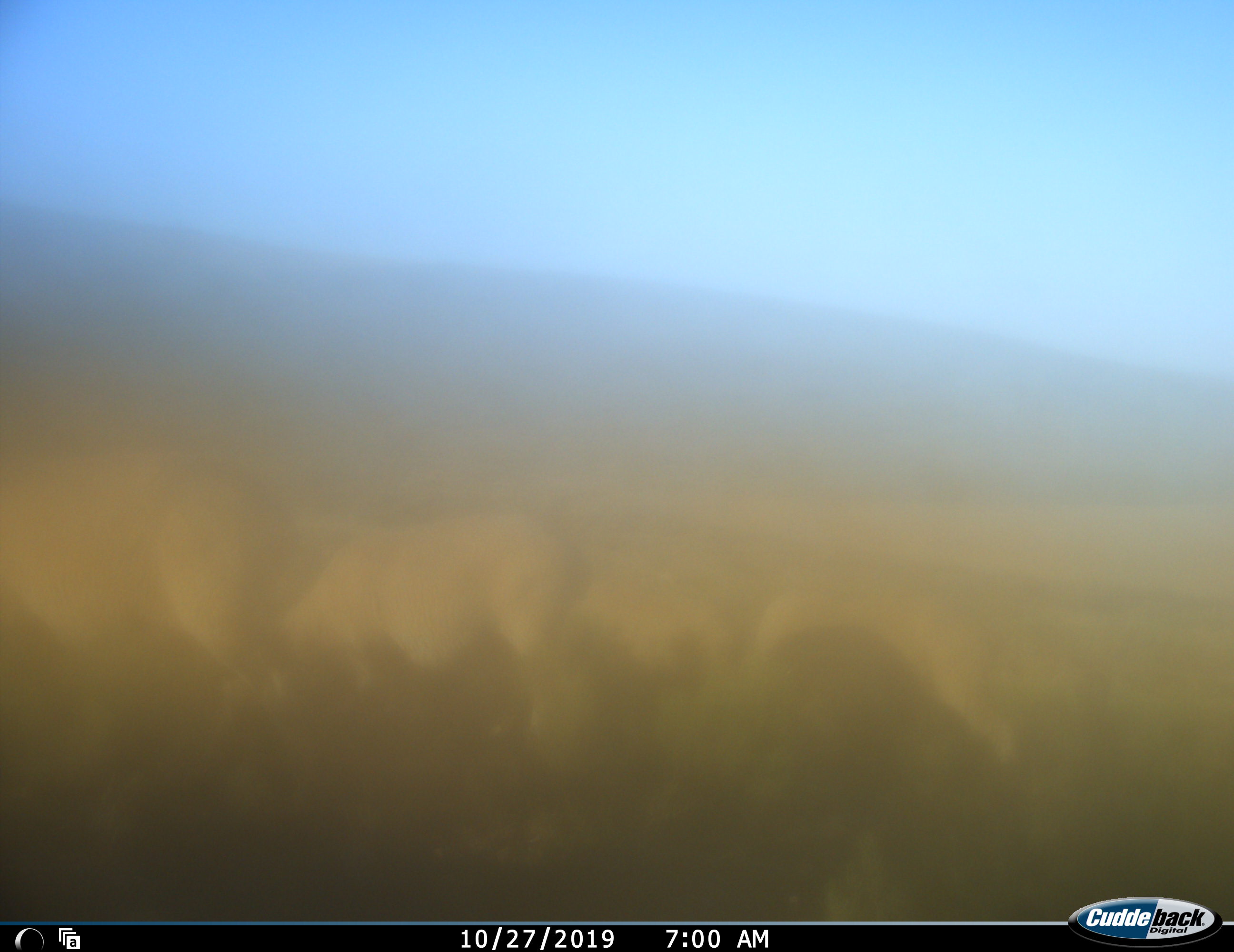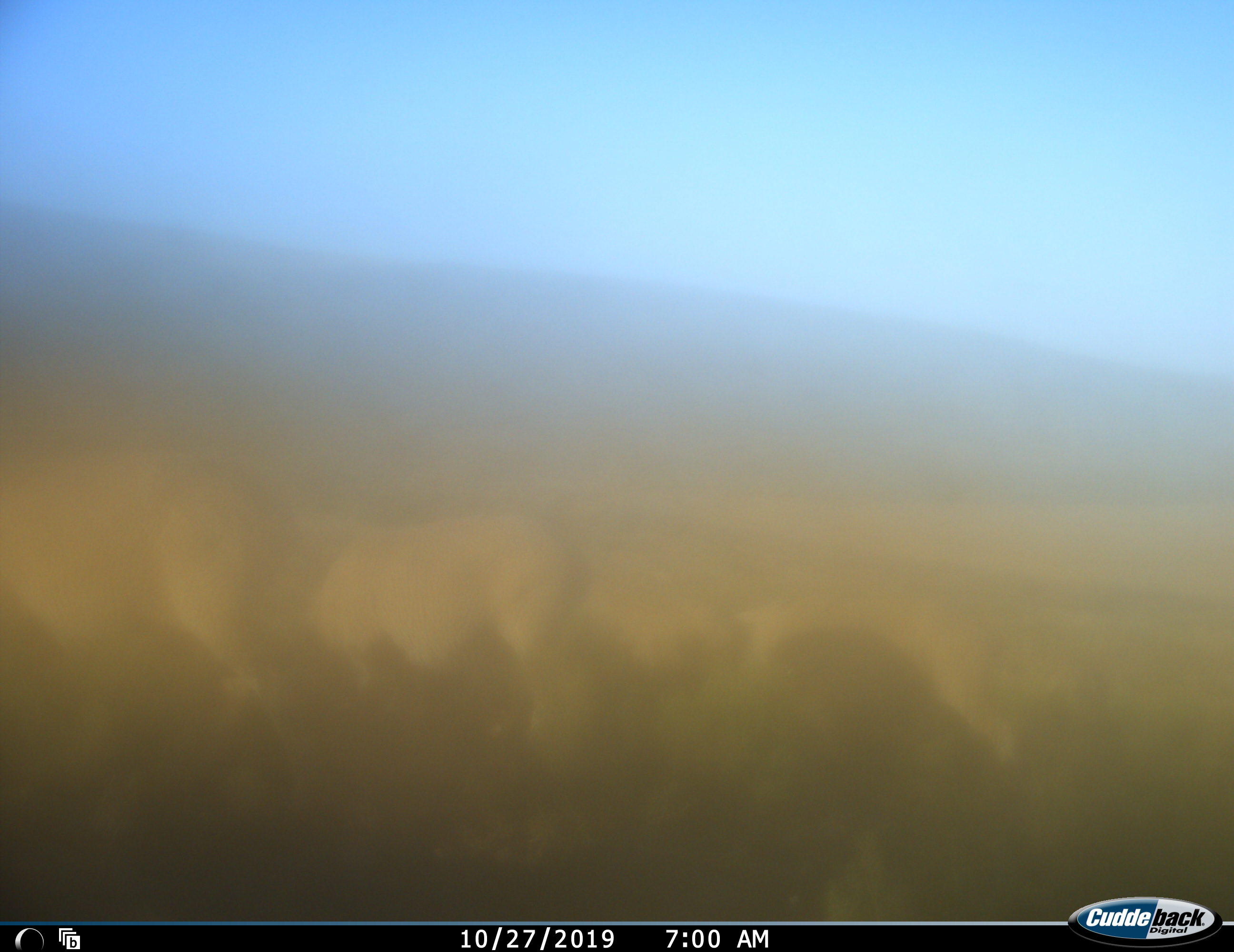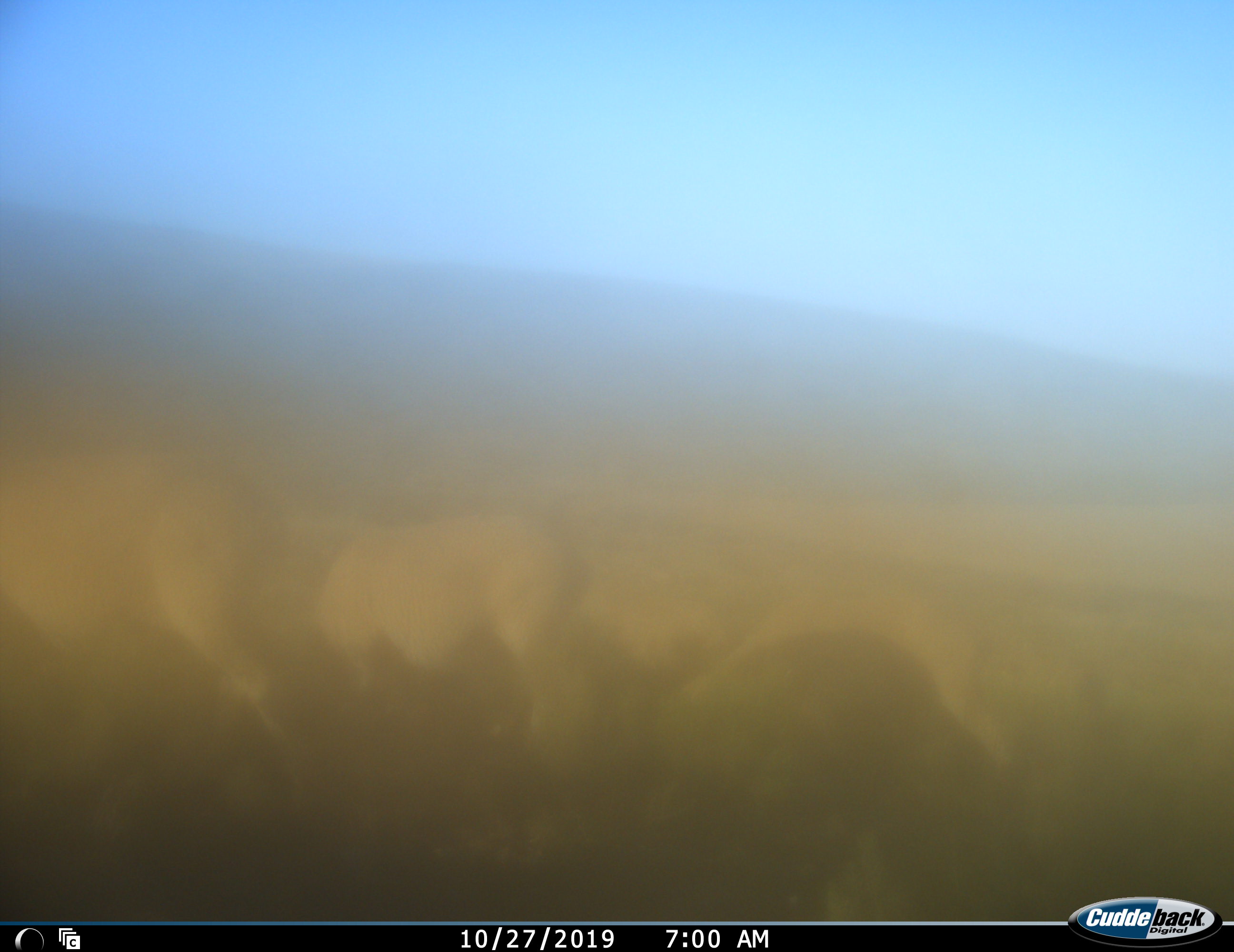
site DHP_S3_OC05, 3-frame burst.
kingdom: Animalia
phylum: Chordata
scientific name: Vertebrata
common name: domestic animal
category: domesticanimal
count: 4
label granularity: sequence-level